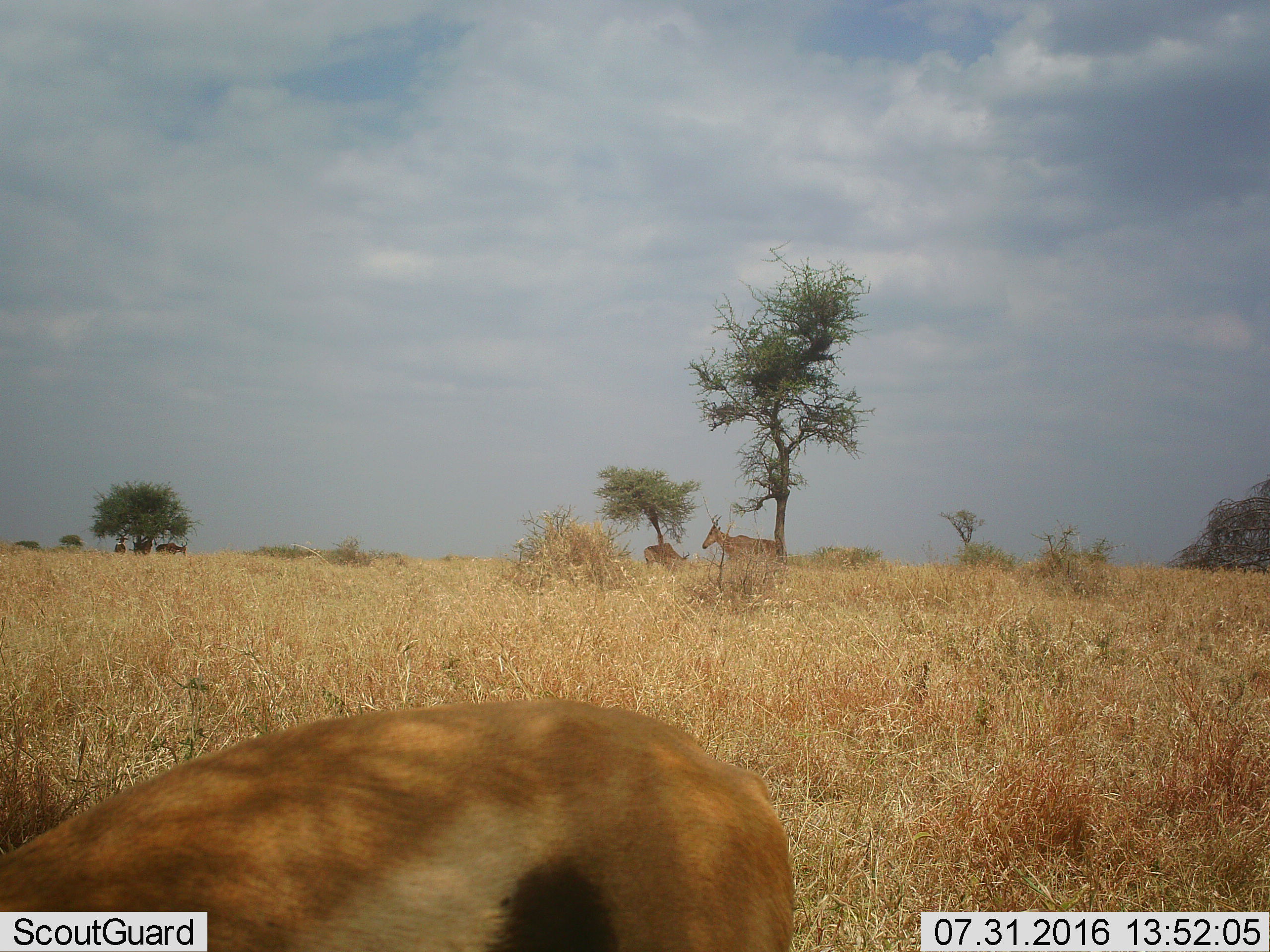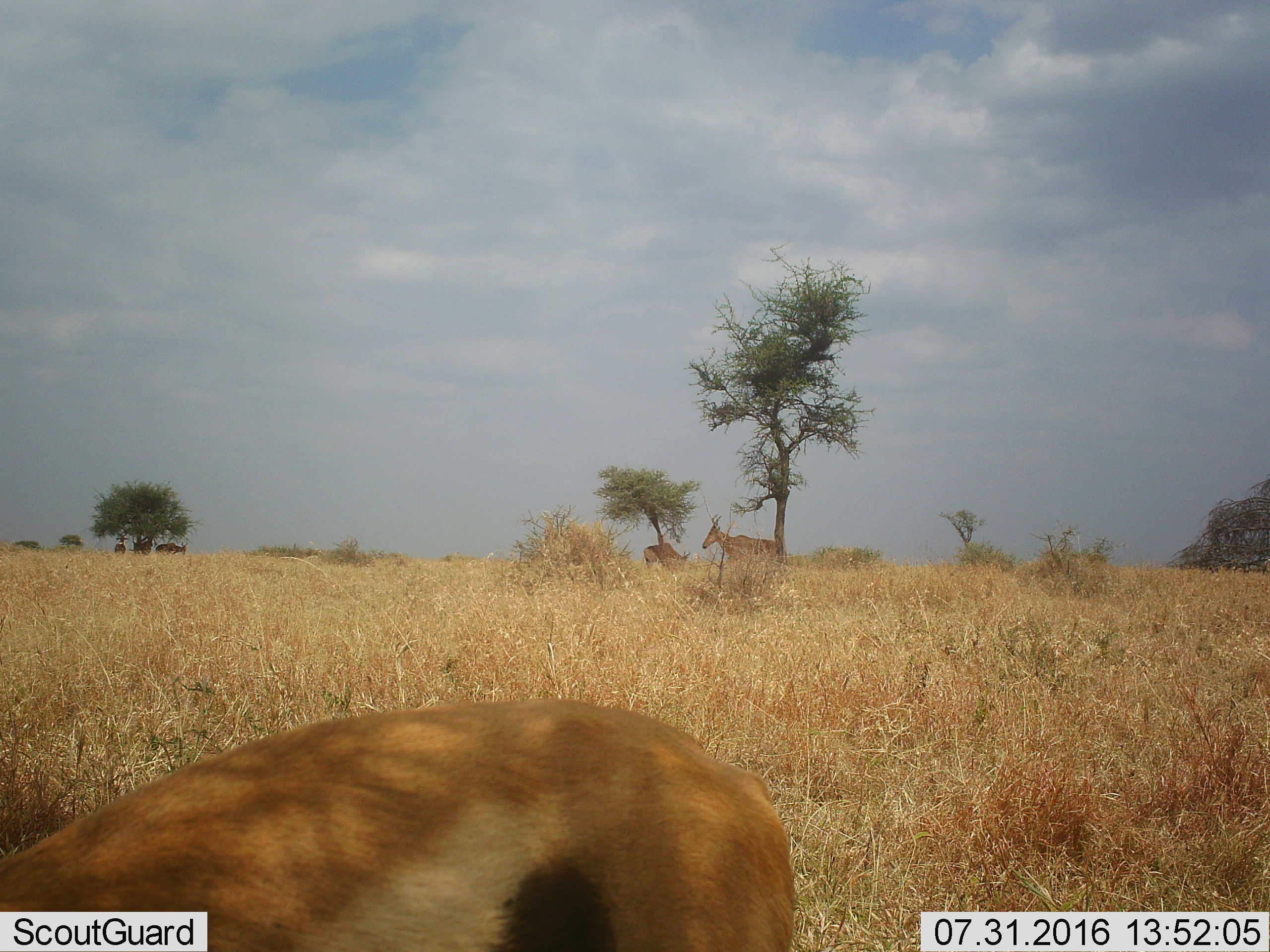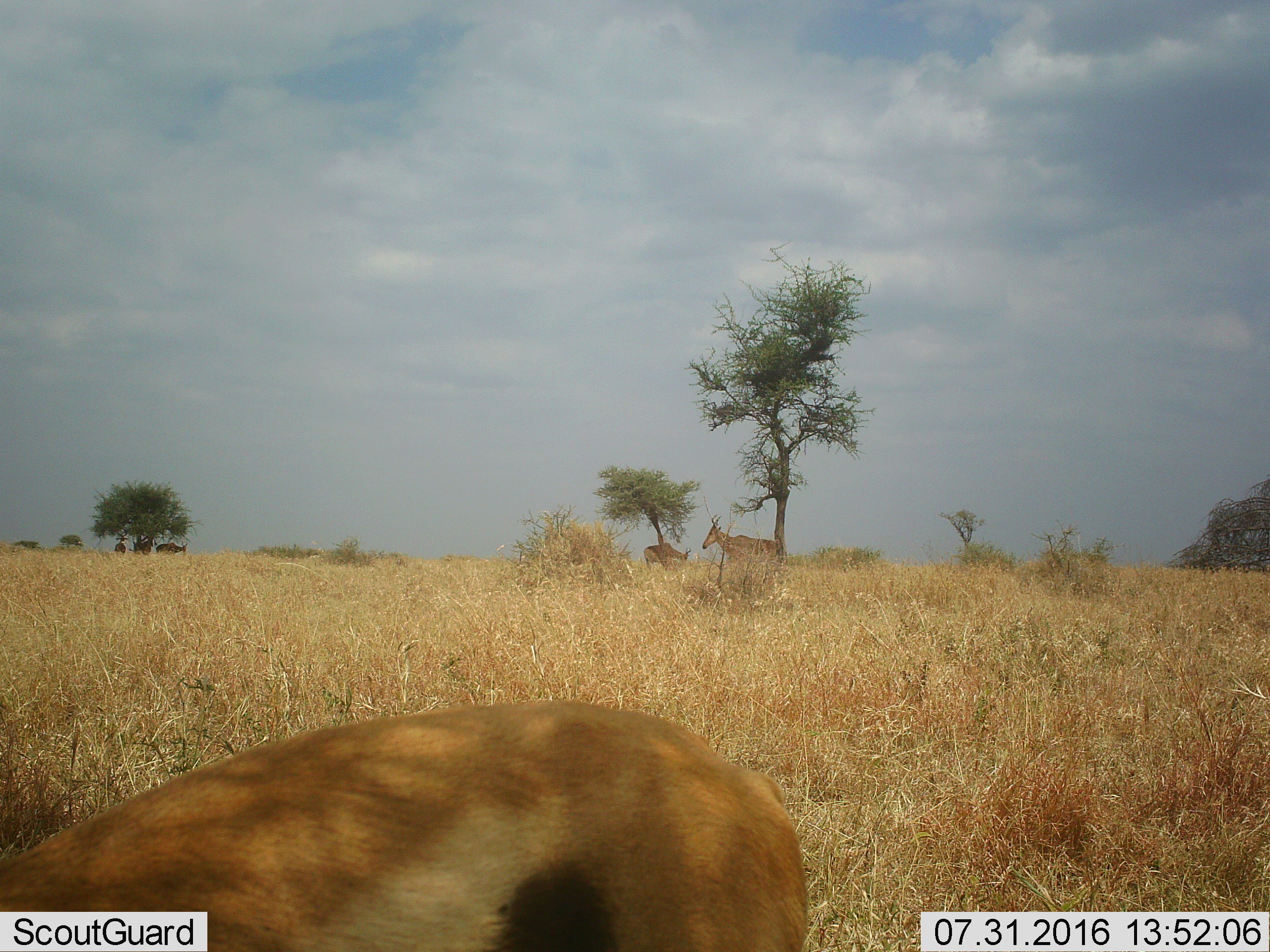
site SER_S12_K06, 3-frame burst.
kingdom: Animalia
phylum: Chordata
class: Mammalia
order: Artiodactyla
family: Bovidae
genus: Alcelaphus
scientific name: Alcelaphus buselaphus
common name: hartebeest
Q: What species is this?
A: Hartebeest (Alcelaphus buselaphus).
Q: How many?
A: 5.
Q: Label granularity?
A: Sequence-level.